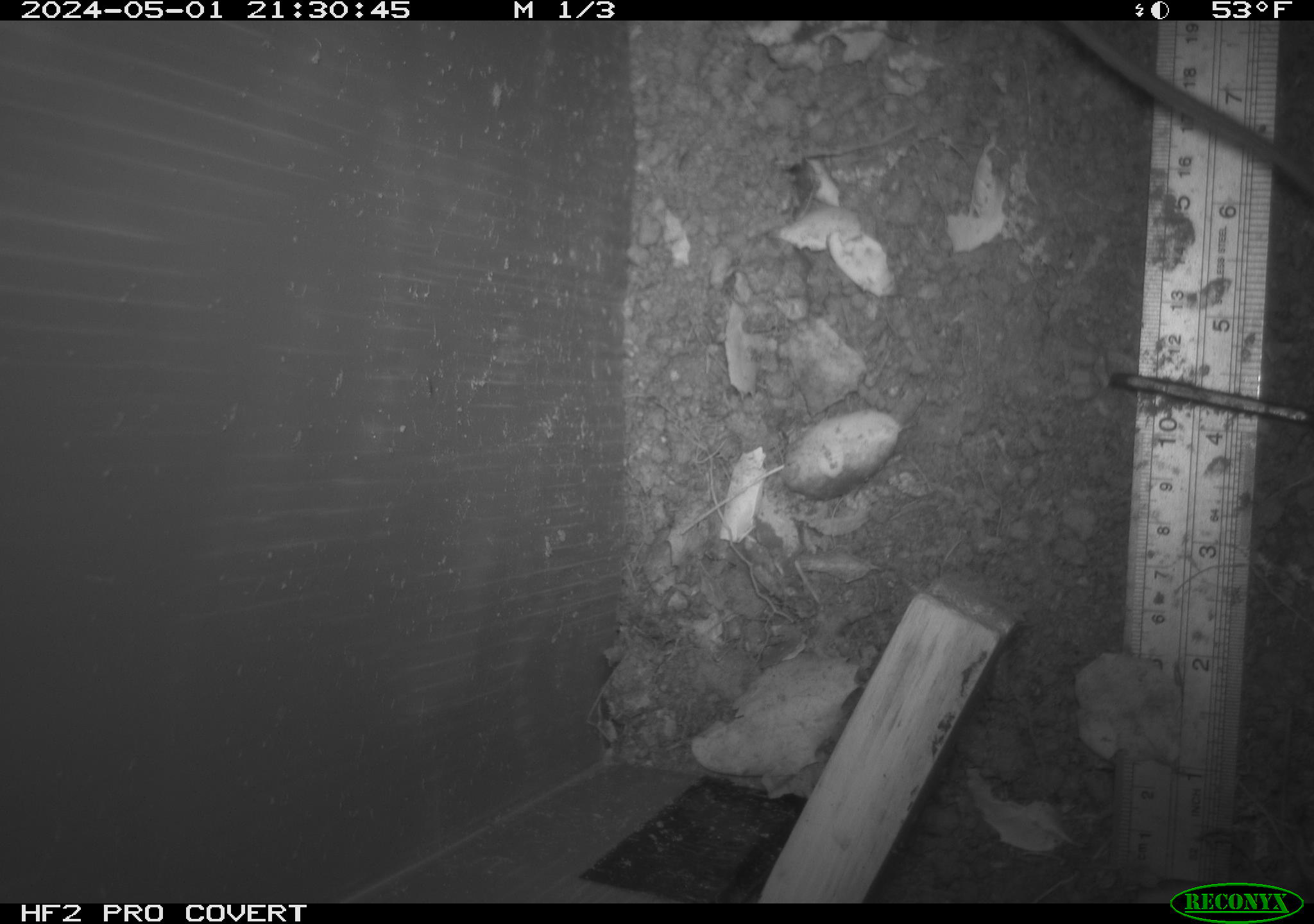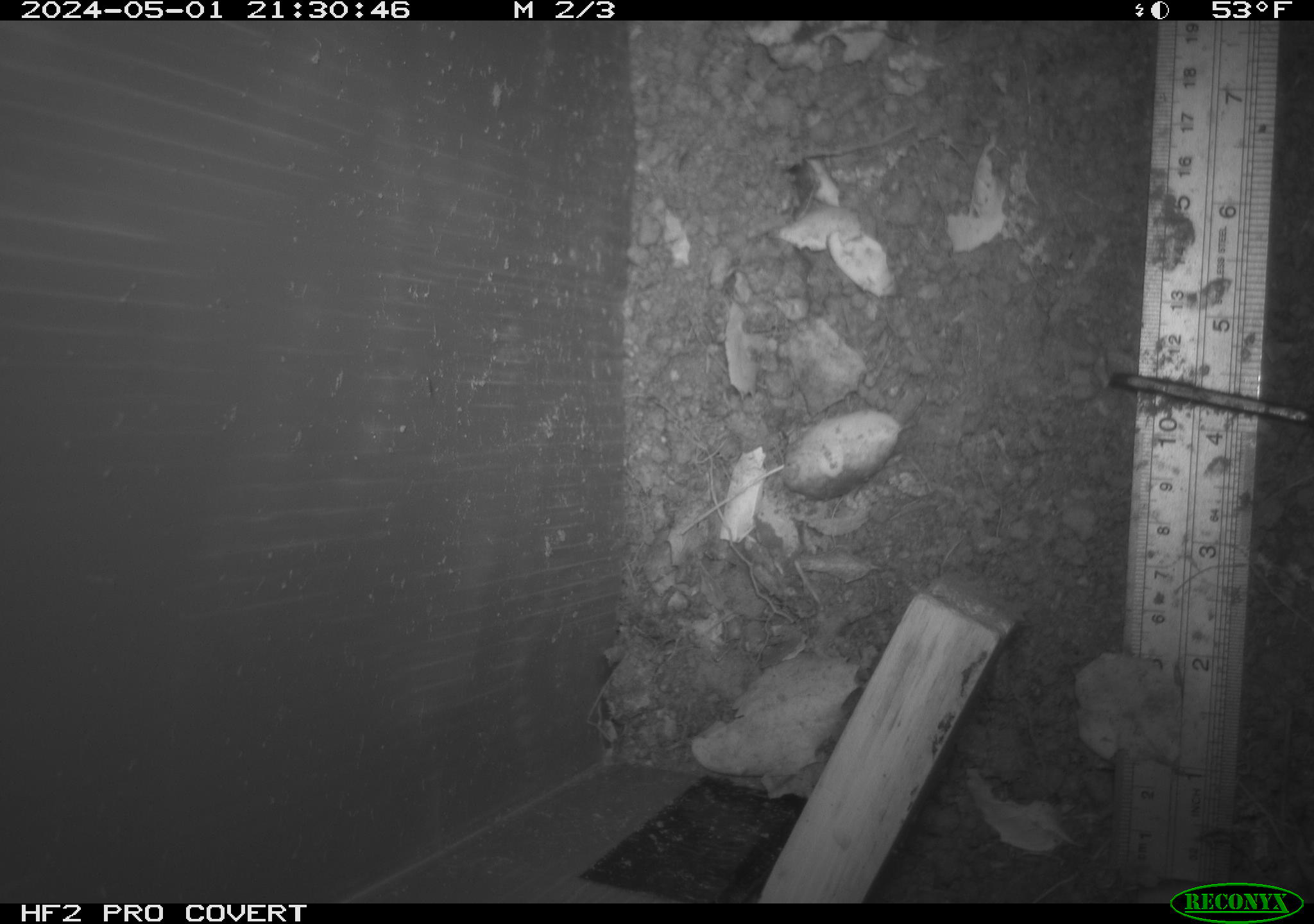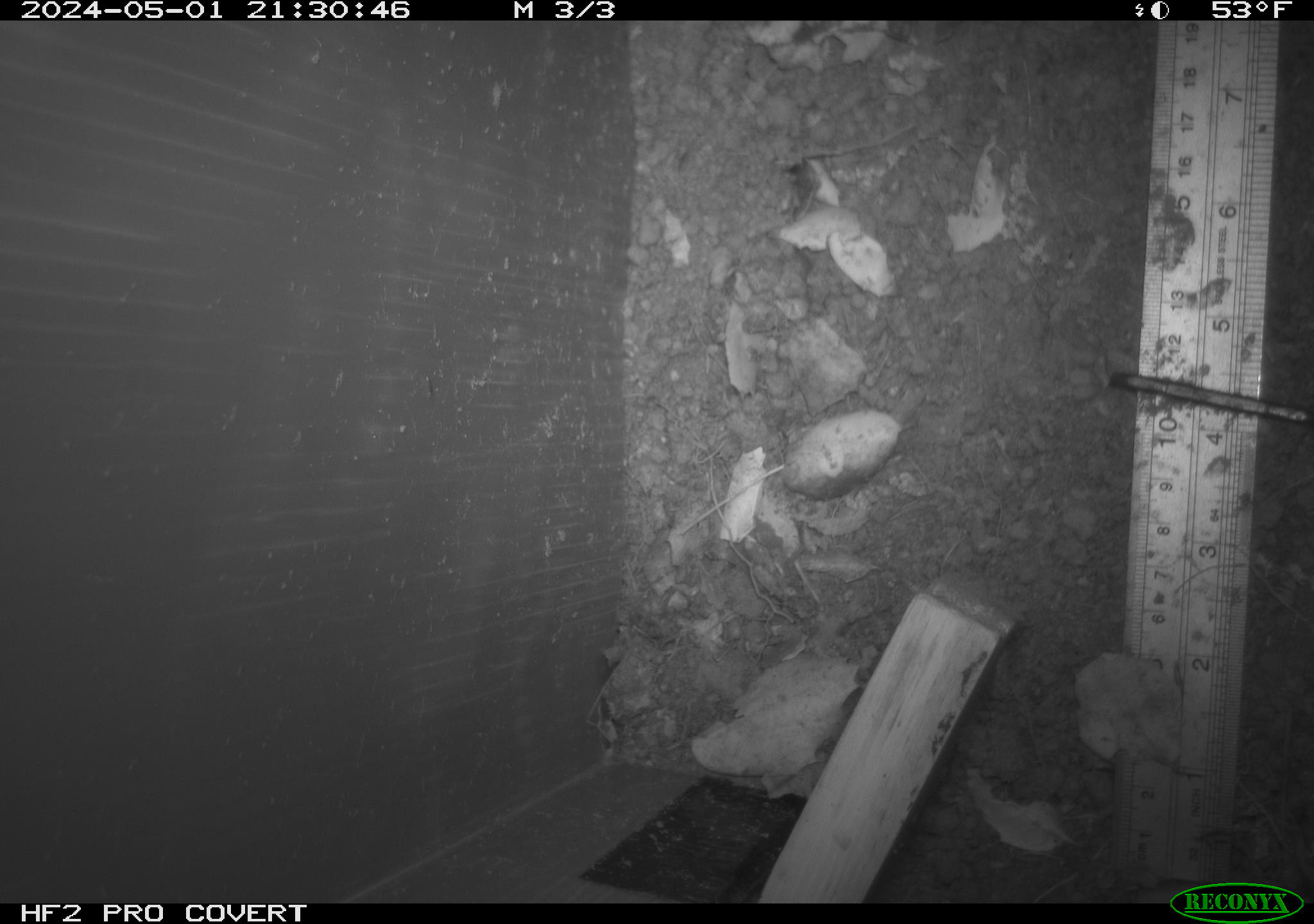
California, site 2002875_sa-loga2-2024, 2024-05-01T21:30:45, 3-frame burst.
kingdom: Animalia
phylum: Chordata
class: Mammalia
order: Rodentia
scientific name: Rodentia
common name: rodent